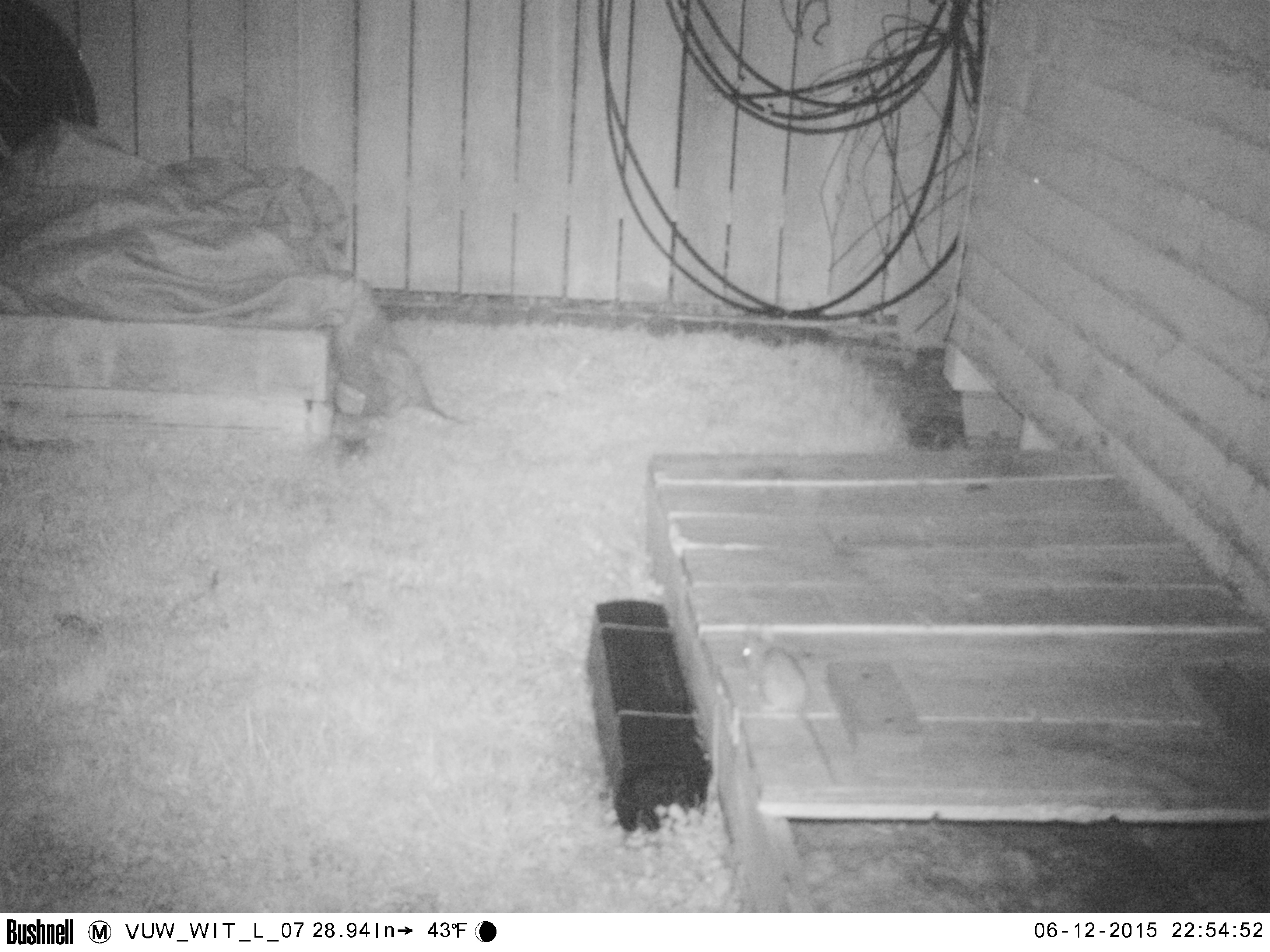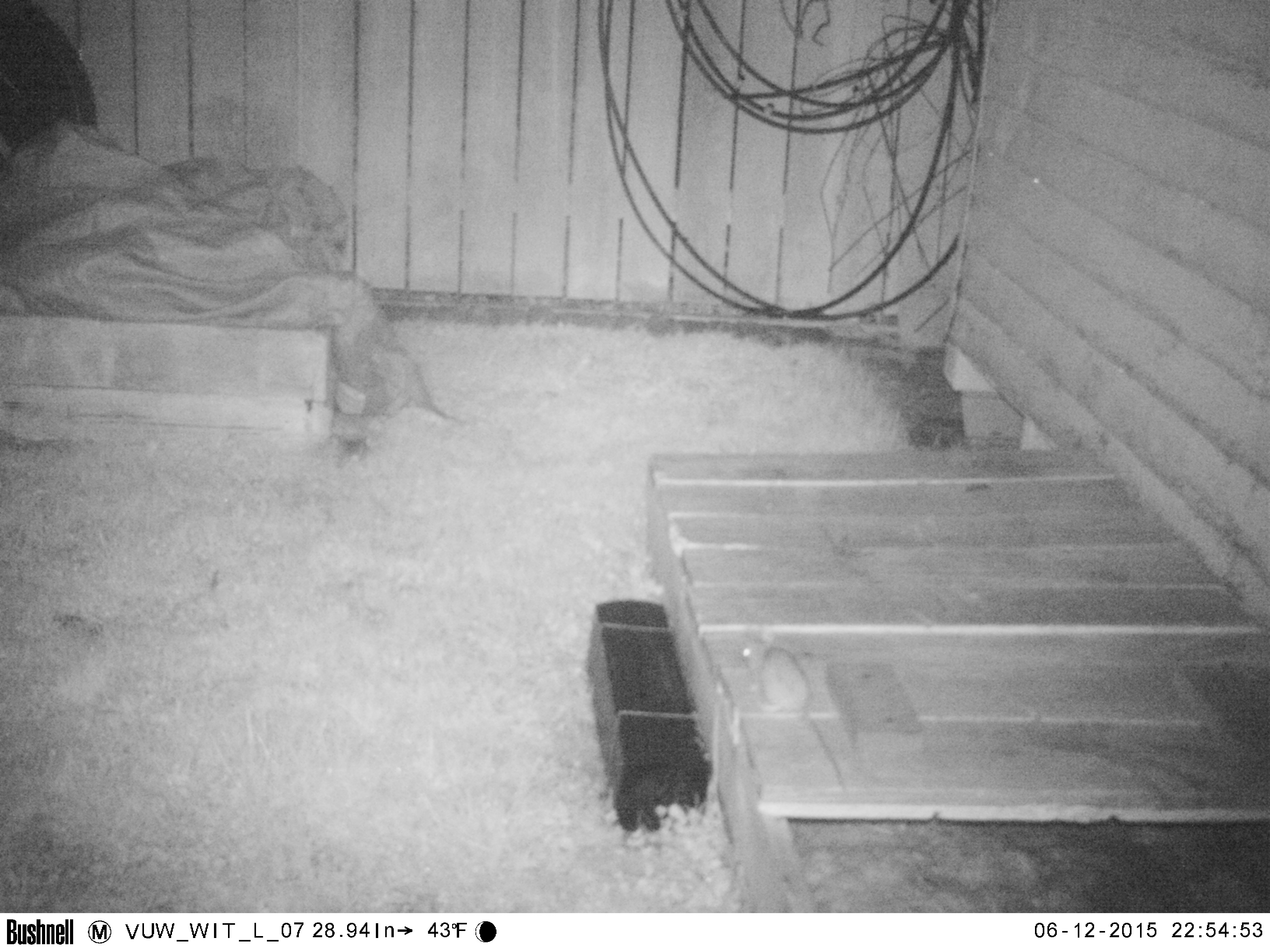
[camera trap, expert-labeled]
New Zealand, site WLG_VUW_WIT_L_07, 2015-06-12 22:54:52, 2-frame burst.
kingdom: Animalia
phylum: Chordata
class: Mammalia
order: Rodentia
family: Muridae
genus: Rattus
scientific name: Rattus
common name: rat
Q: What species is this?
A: Rat (Rattus).